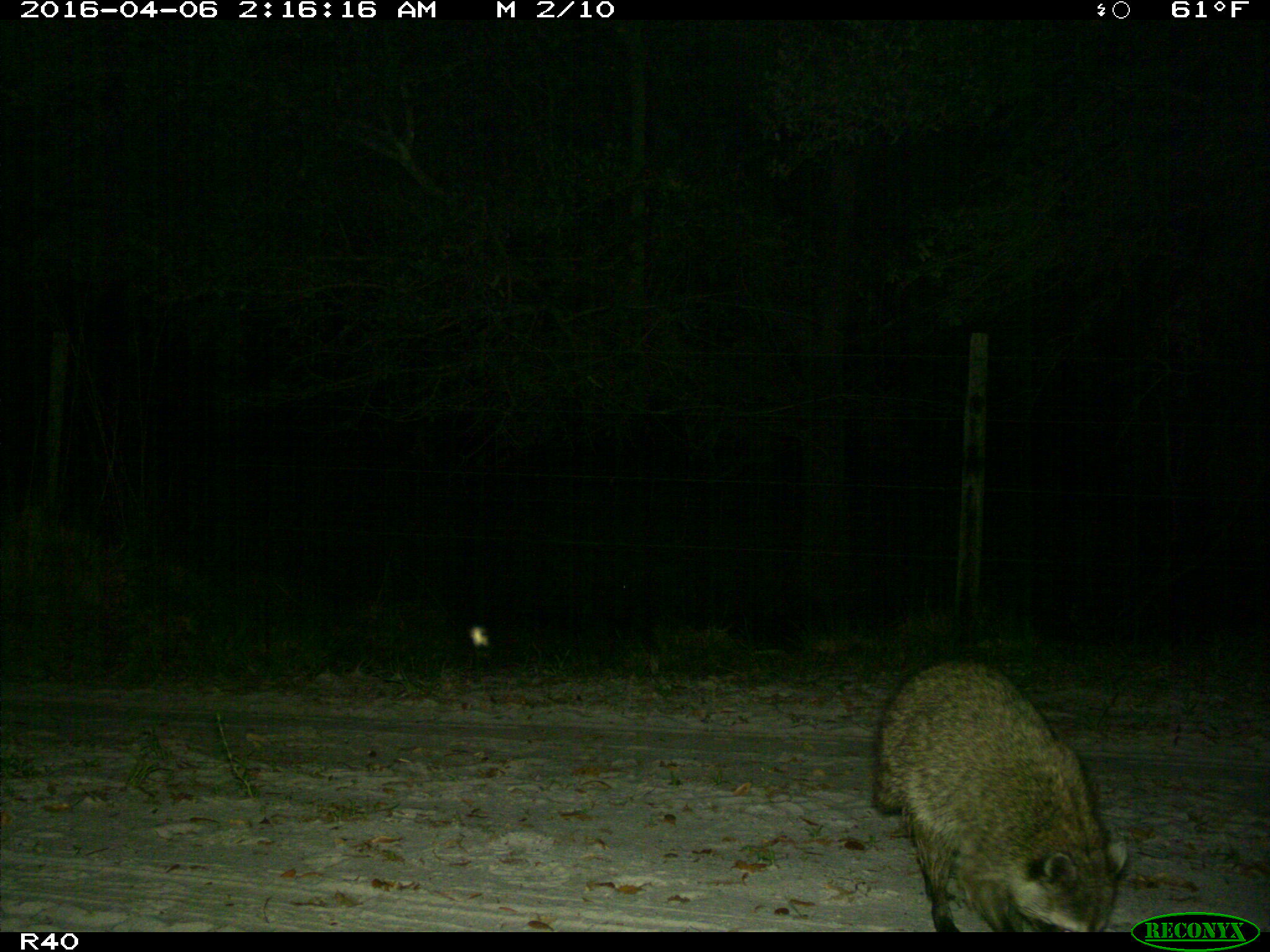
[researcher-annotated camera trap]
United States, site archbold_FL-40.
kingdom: Animalia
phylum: Chordata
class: Mammalia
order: Carnivora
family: Procyonidae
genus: Procyon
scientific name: Procyon lotor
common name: common raccoon